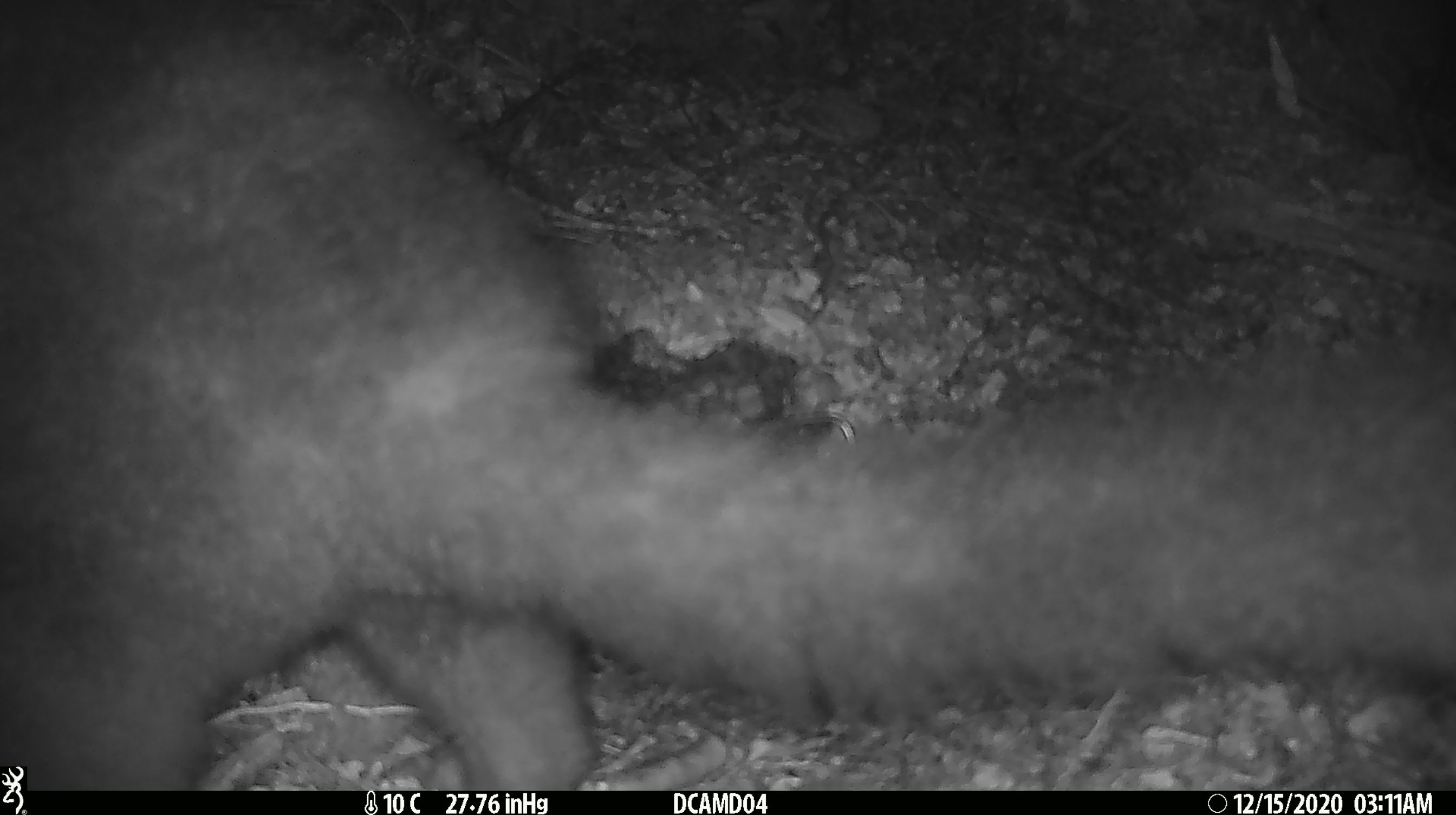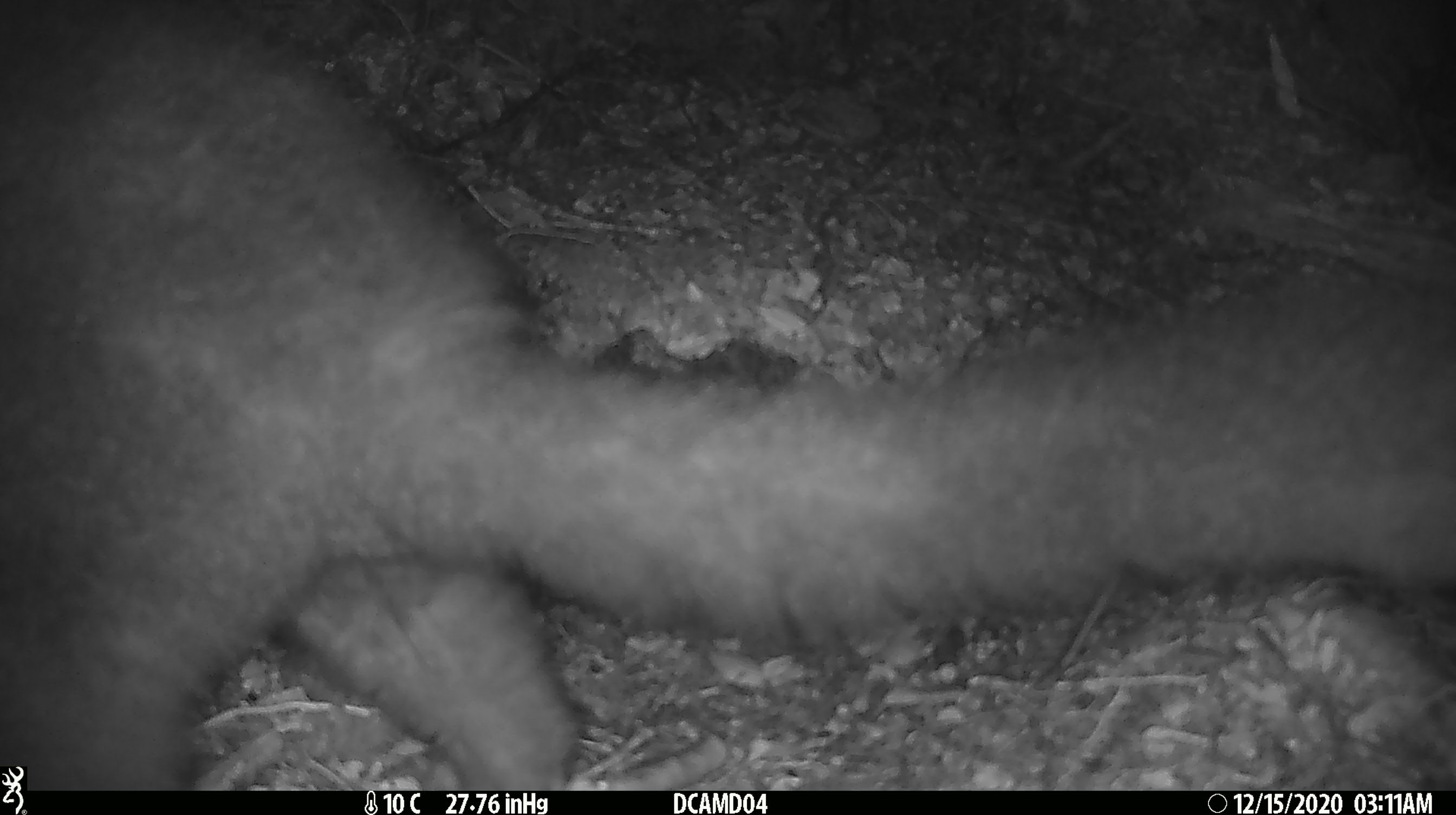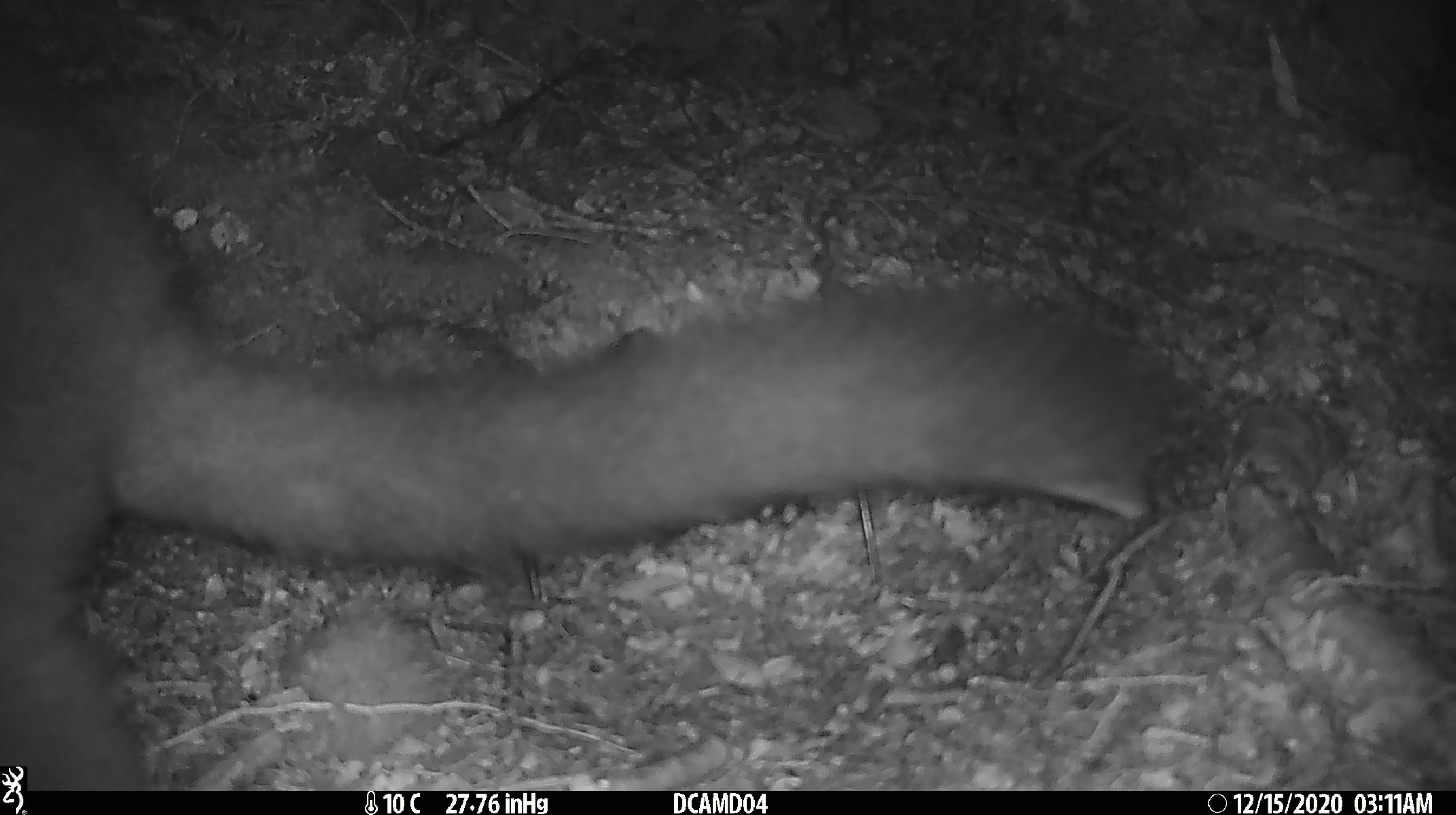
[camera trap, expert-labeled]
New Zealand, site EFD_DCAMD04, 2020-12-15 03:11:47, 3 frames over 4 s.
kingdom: Animalia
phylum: Chordata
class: Mammalia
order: Diprotodontia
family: Phalangeridae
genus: Trichosurus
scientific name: Trichosurus vulpecula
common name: common brushtail possum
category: possum